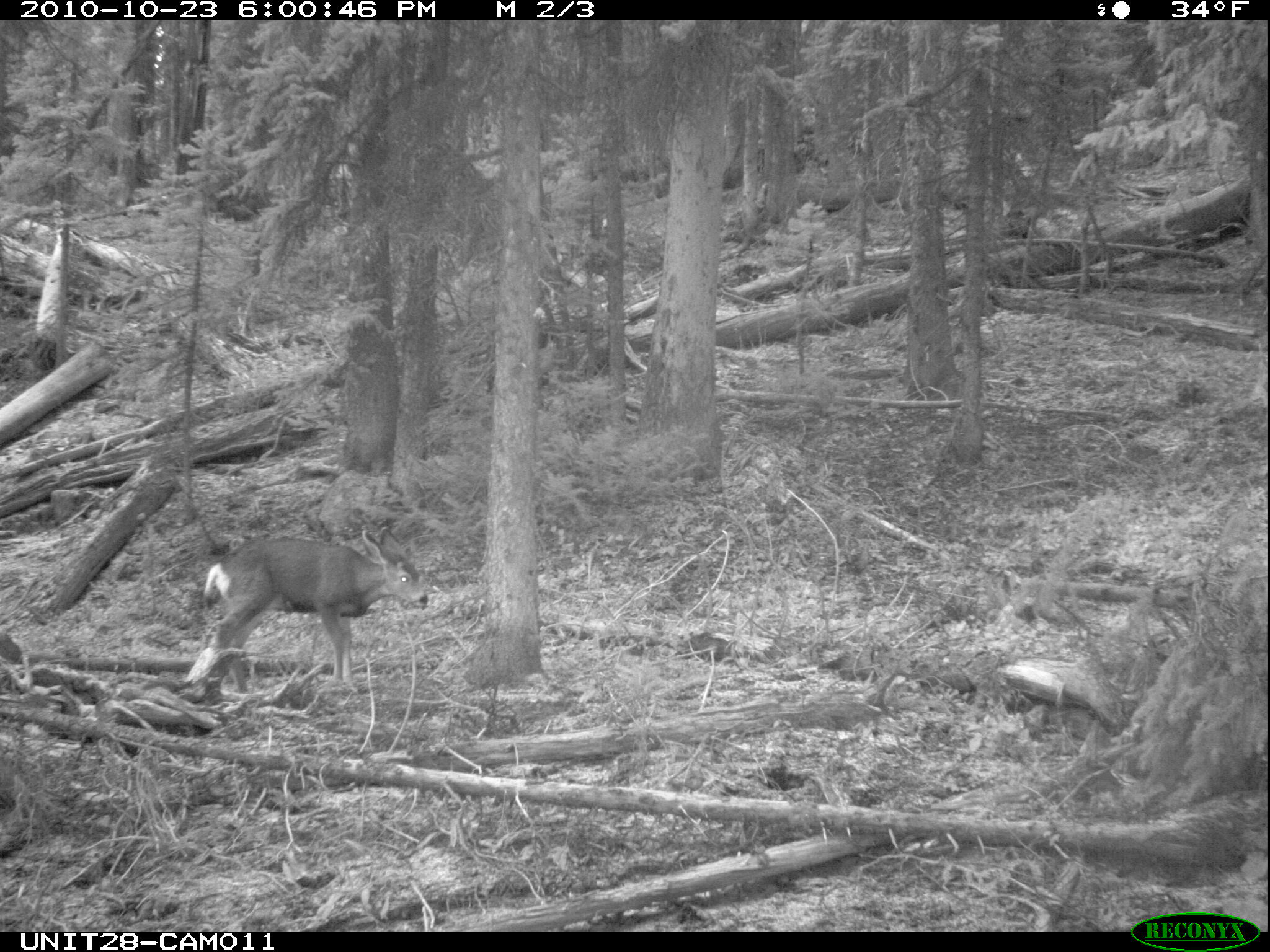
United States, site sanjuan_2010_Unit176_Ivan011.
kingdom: Animalia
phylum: Chordata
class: Mammalia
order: Artiodactyla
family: Cervidae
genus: Odocoileus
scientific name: Odocoileus hemionus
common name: mule deer